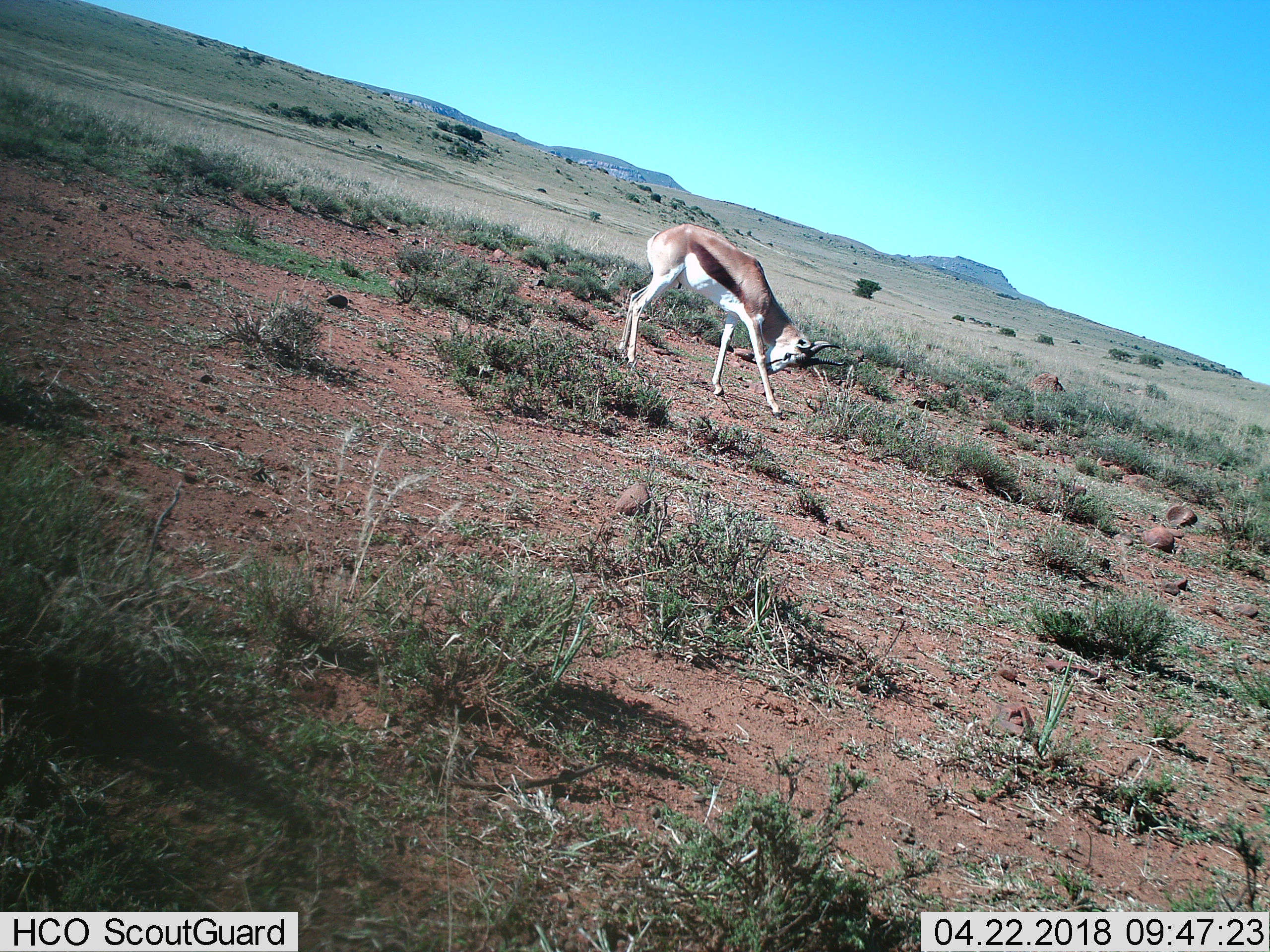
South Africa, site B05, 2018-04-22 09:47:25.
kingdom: Animalia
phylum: Chordata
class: Mammalia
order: Artiodactyla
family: Bovidae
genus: Antidorcas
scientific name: Antidorcas marsupialis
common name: springbok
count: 1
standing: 80%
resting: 0%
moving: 10%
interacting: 10%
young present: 10%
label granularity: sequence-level